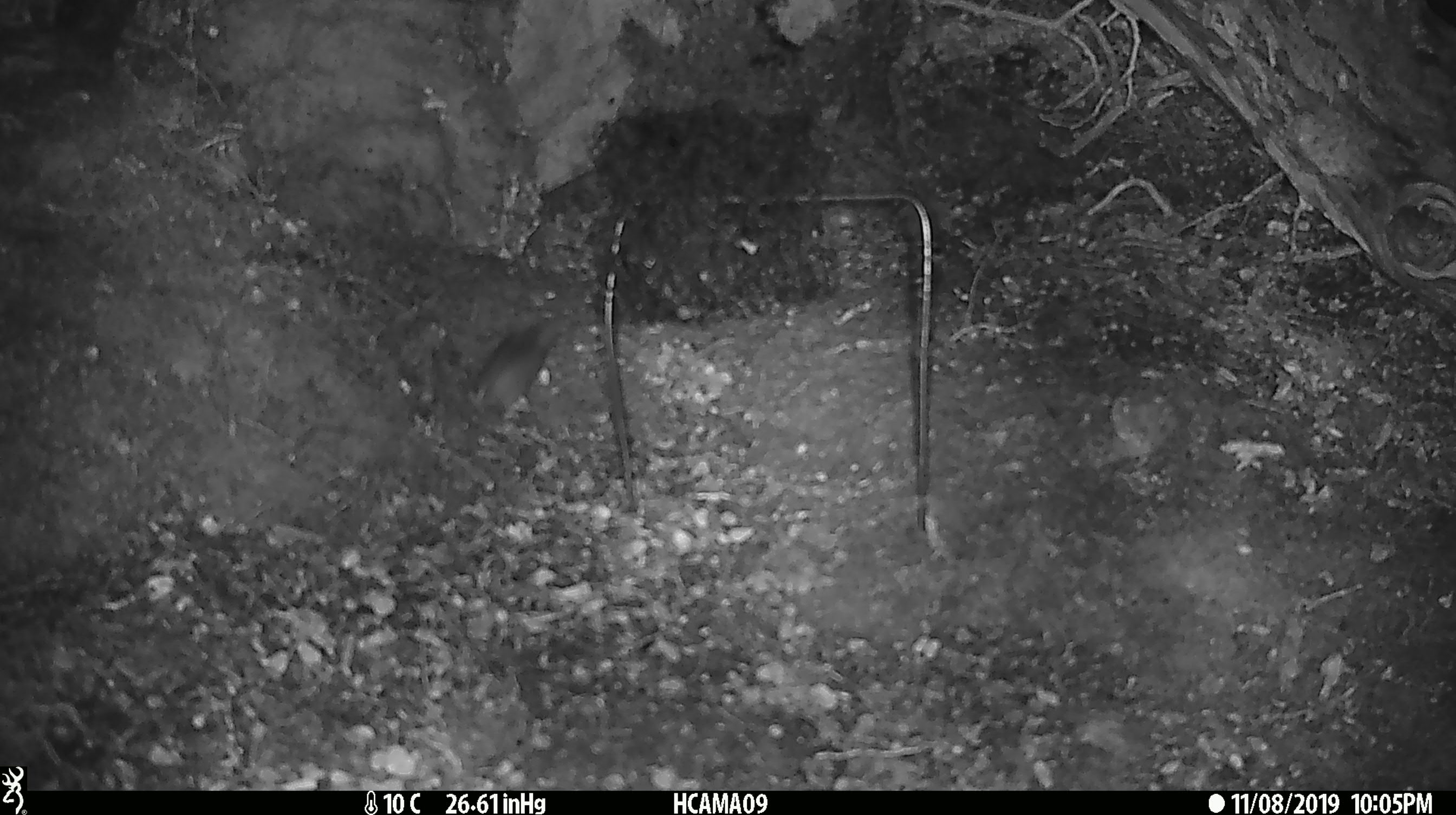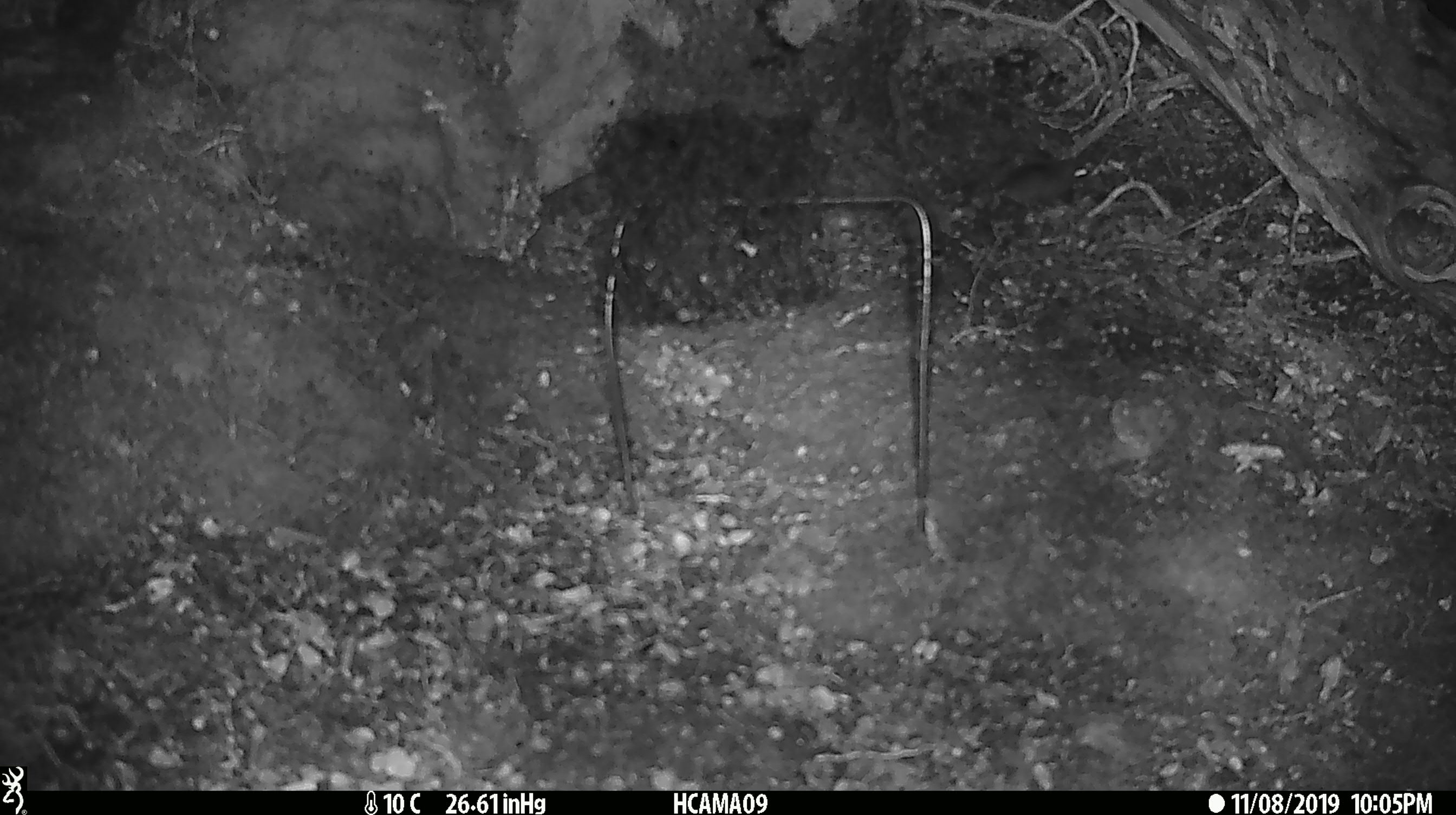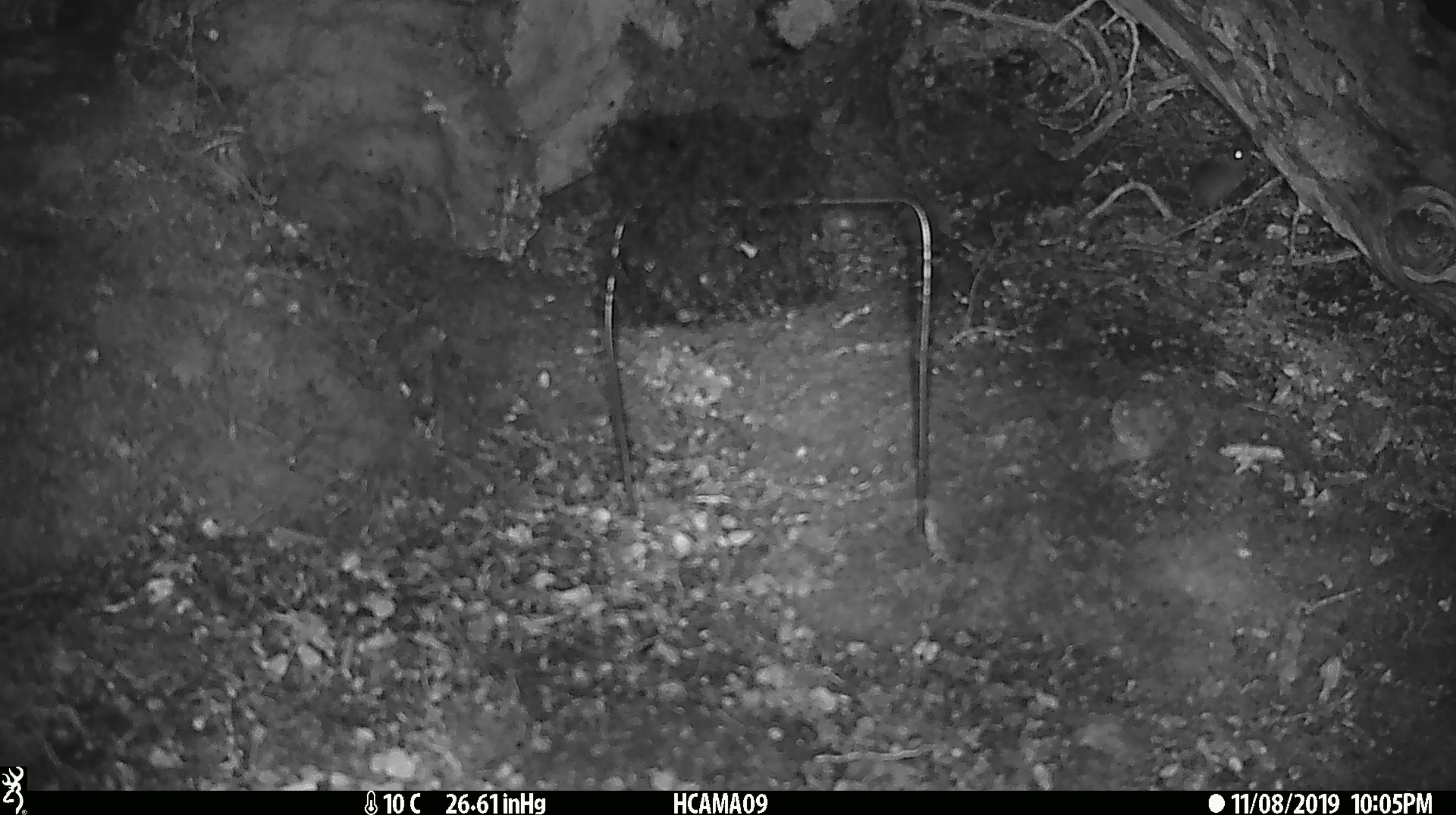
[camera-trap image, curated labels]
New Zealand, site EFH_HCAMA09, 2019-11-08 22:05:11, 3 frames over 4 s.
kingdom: Animalia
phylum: Chordata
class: Mammalia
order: Rodentia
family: Muridae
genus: Mus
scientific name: Mus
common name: mouse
Mouse (Mus).